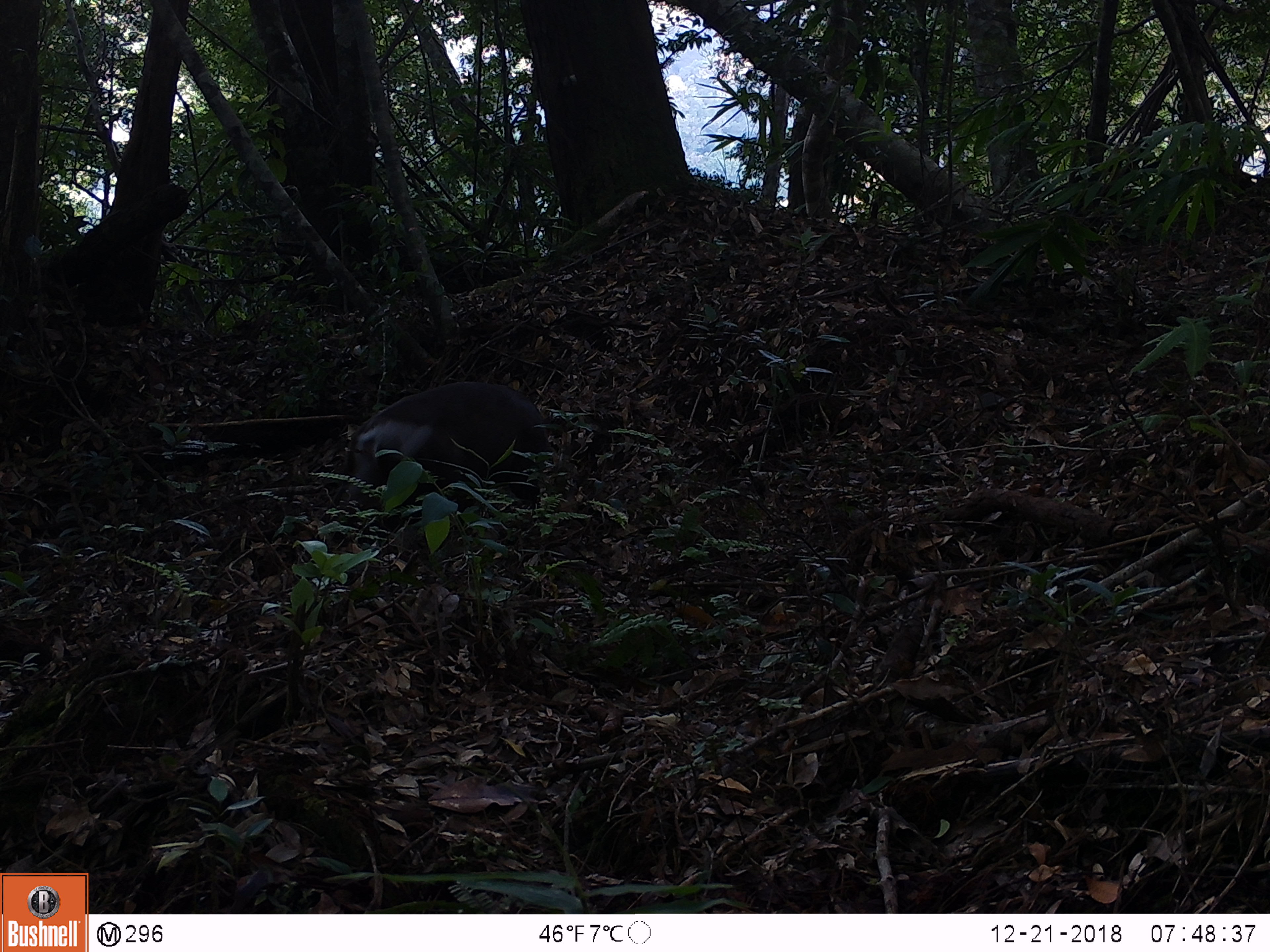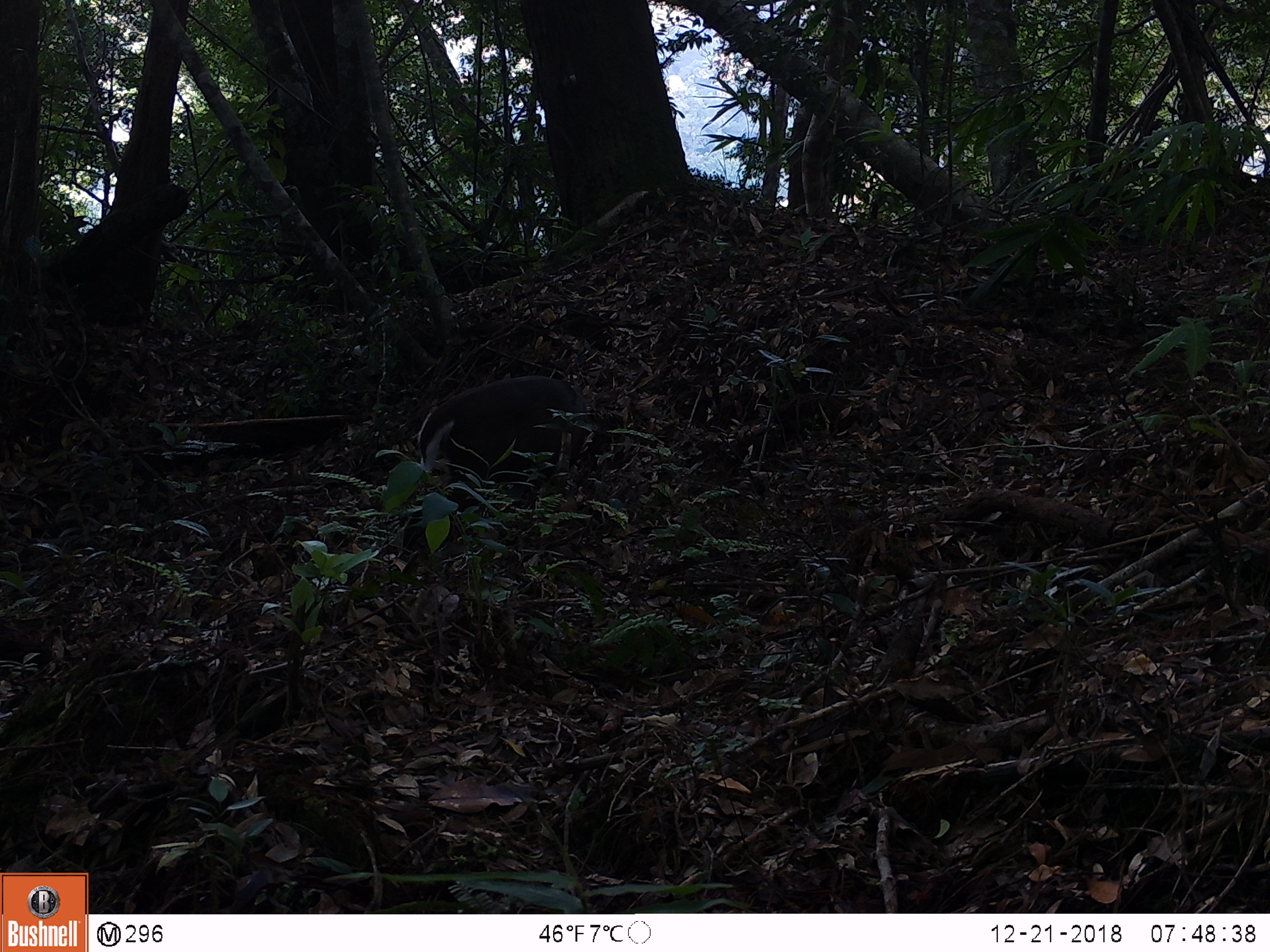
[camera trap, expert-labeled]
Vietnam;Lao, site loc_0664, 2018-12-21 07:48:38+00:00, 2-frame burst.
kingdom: Animalia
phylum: Chordata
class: Mammalia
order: Artiodactyla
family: Cervidae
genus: Muntiacus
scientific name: Muntiacus rooseveltorum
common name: roosevelt's muntjac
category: roosevelts muntjac group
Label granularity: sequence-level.